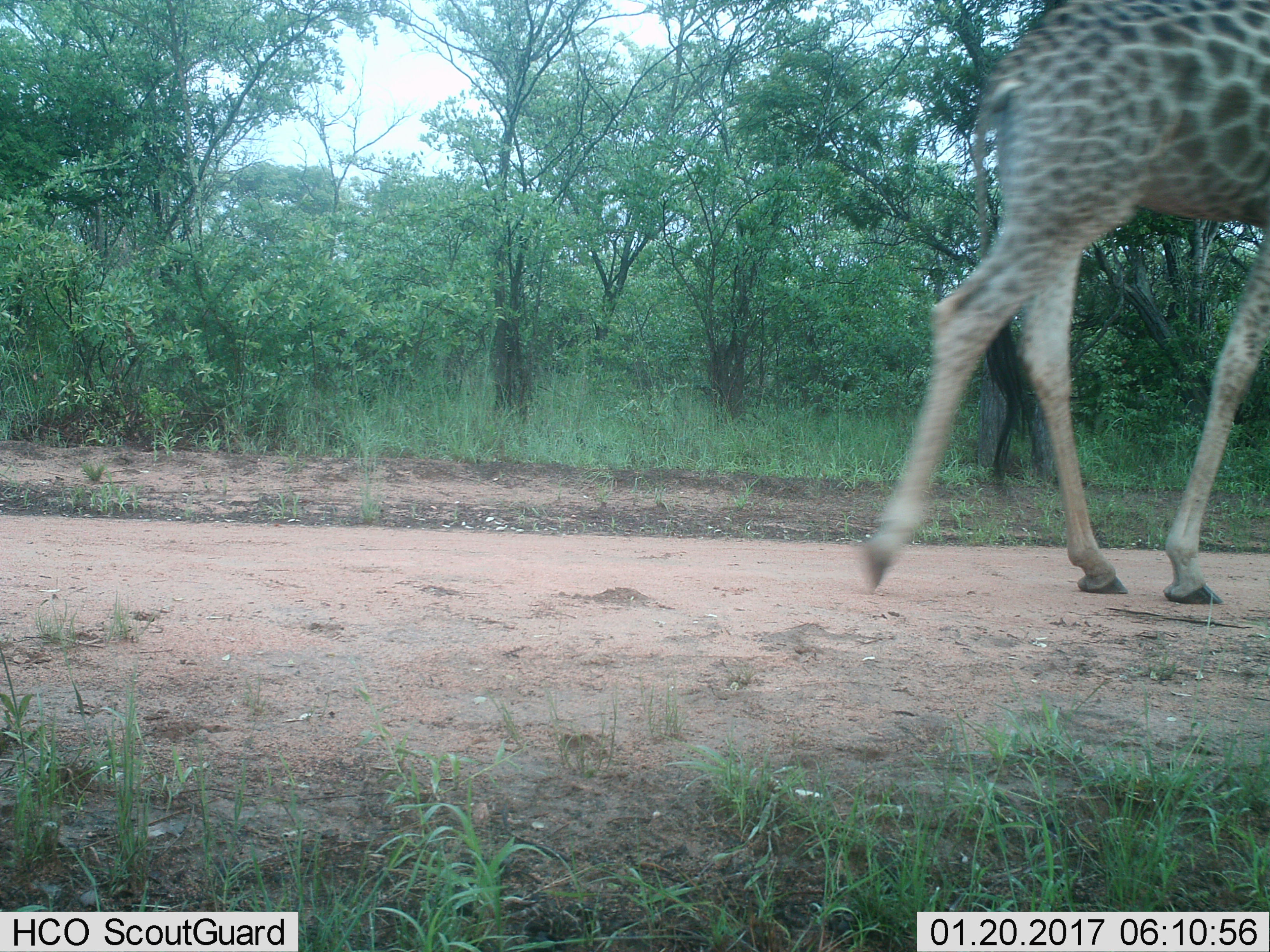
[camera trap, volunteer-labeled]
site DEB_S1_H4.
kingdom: Animalia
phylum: Chordata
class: Mammalia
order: Artiodactyla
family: Giraffidae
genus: Giraffa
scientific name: Giraffa camelopardalis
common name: giraffe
Giraffe (Giraffa camelopardalis), count 1. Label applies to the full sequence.